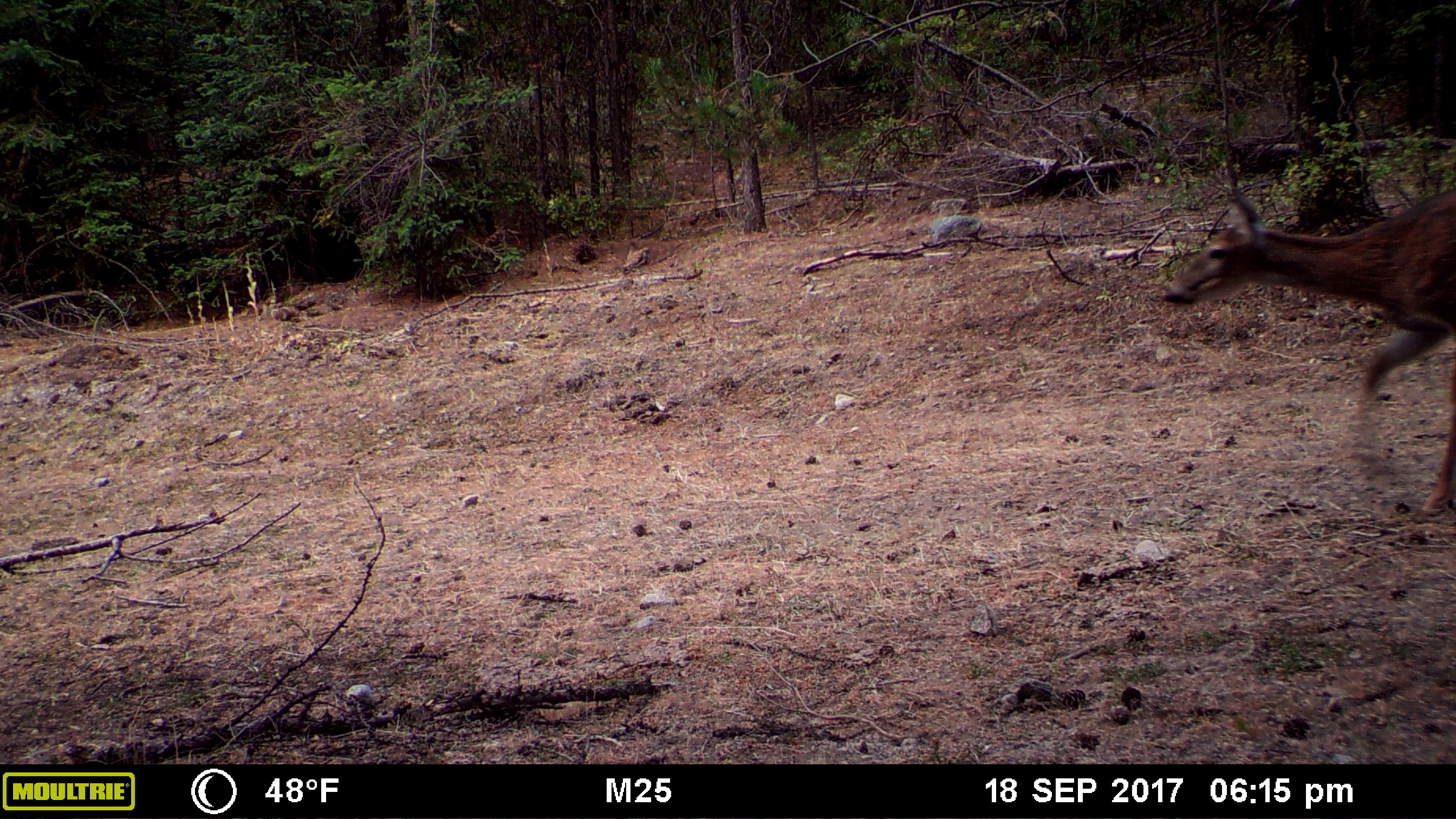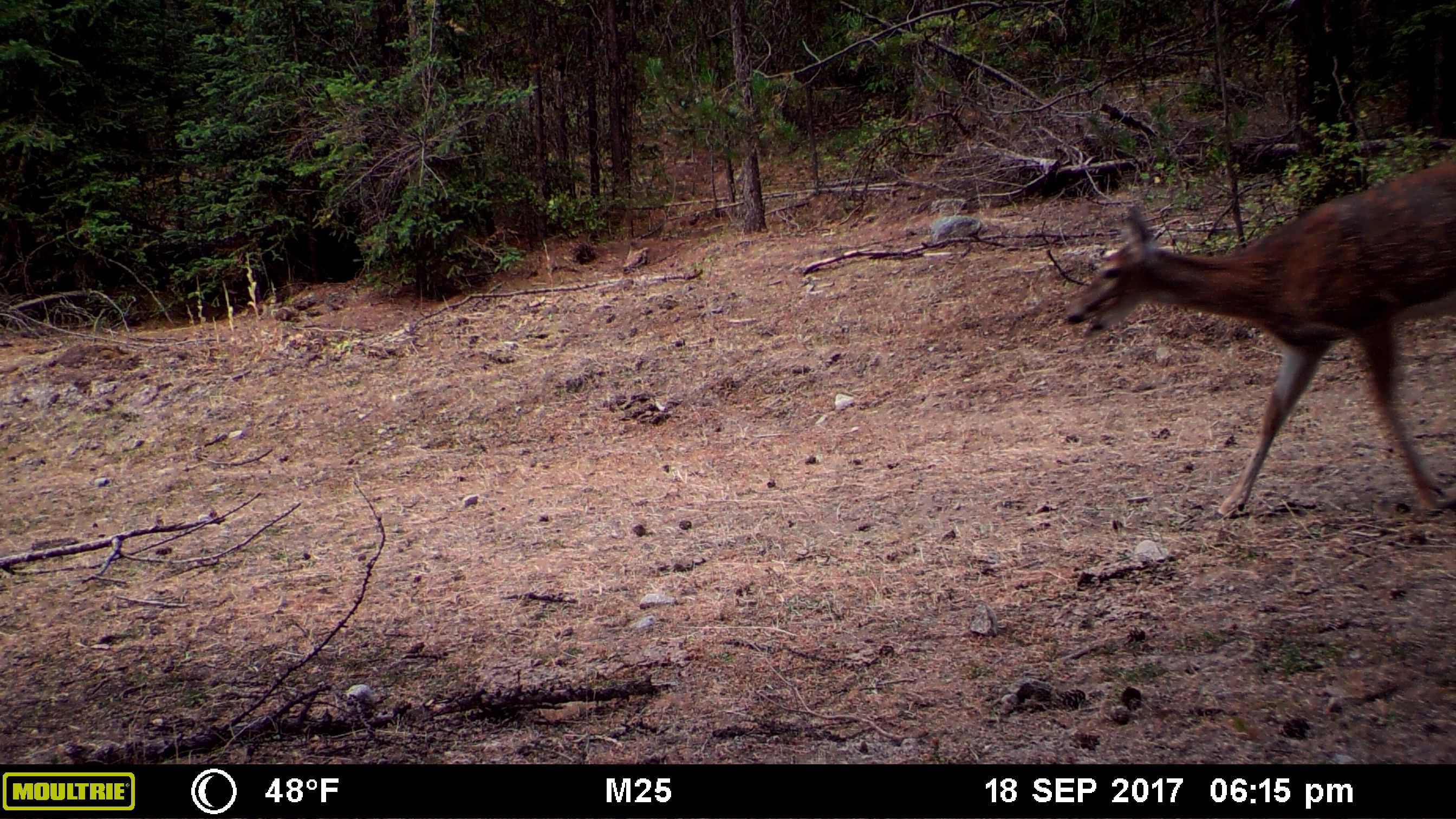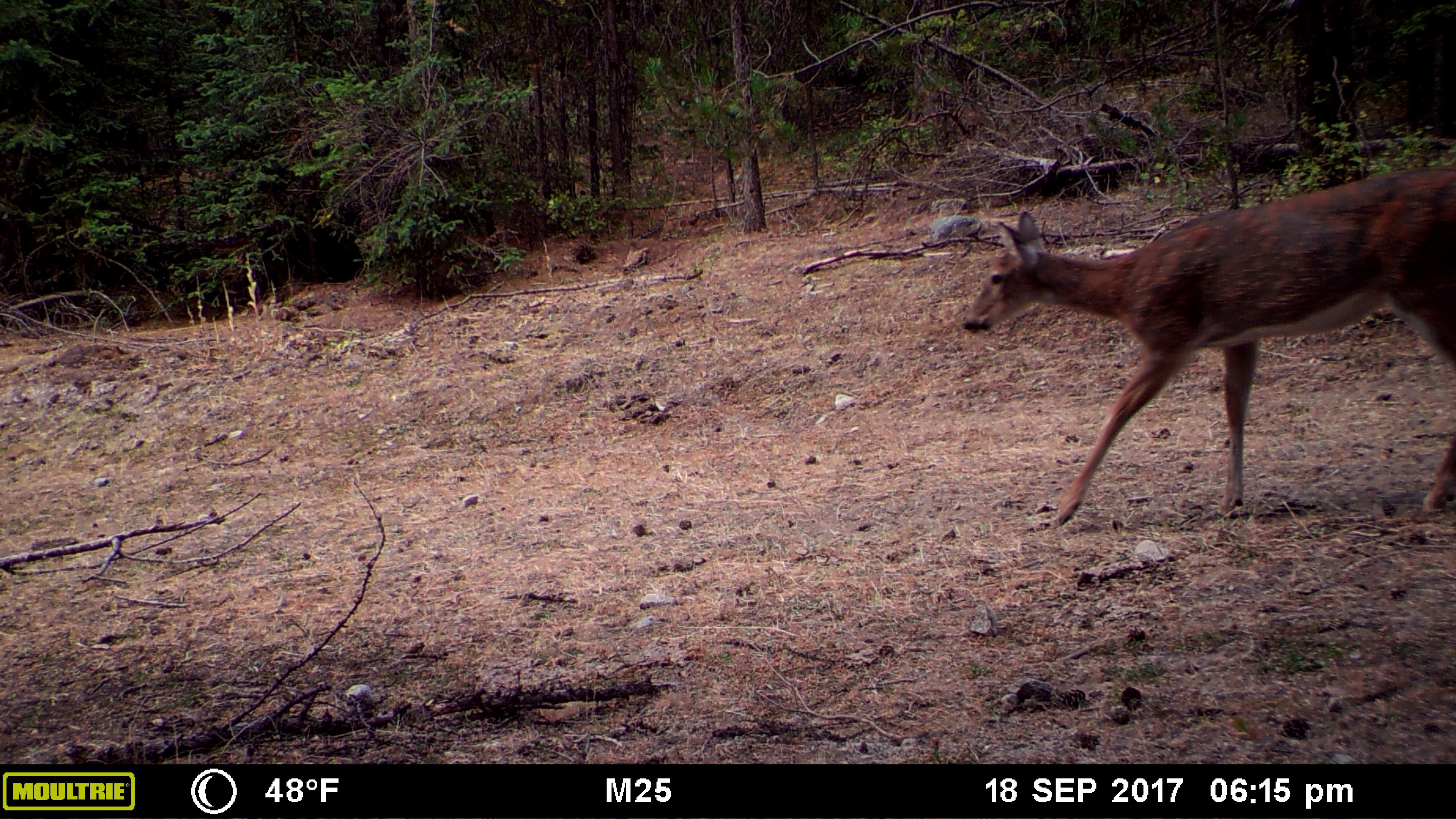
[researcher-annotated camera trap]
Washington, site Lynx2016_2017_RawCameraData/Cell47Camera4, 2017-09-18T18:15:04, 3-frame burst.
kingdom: Animalia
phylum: Chordata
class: Mammalia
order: Artiodactyla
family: Cervidae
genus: Odocoileus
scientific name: Odocoileus virginianus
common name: white-tailed deer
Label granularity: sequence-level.